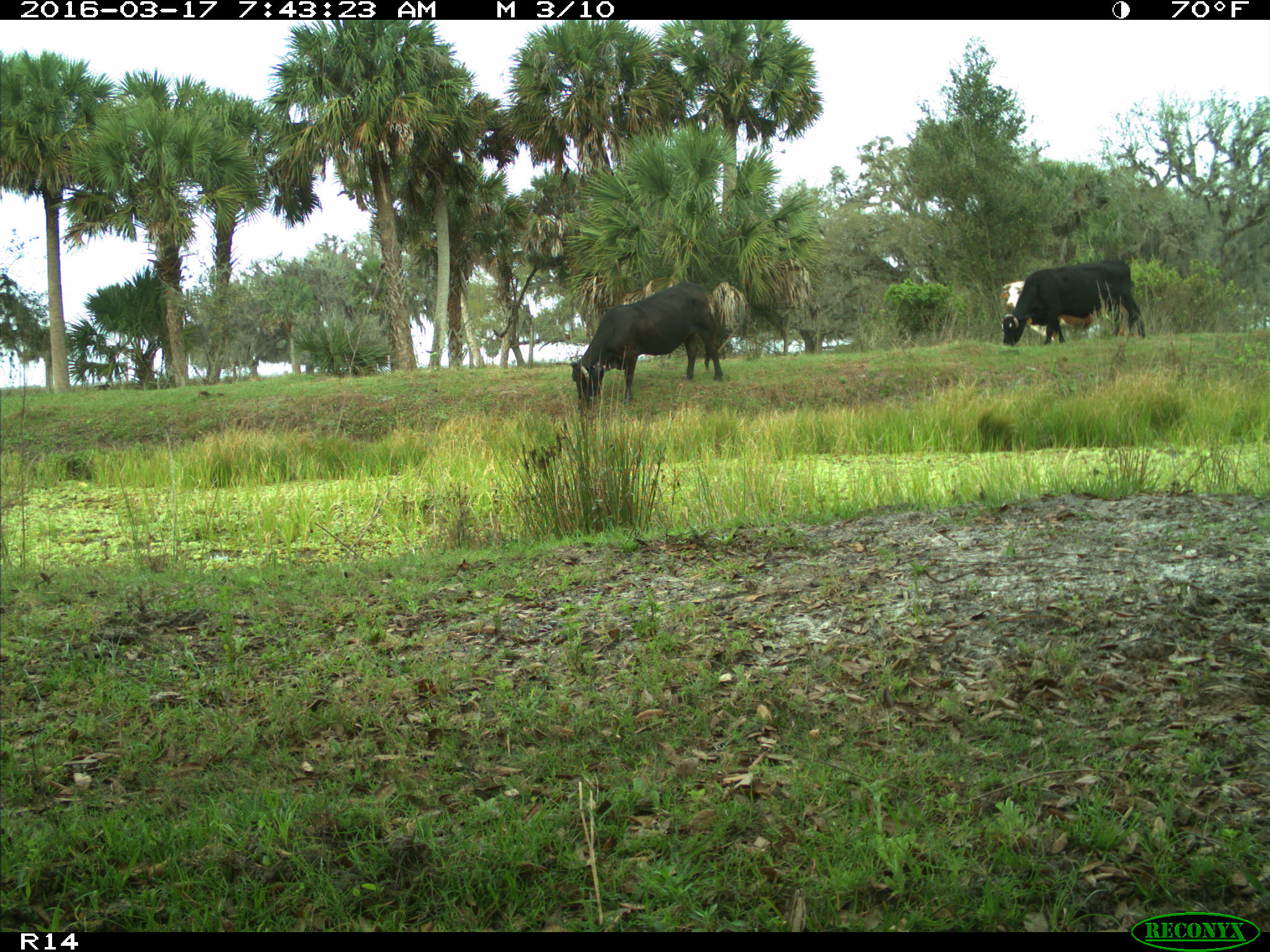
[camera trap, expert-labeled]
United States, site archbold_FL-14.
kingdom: Animalia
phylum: Chordata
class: Mammalia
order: Artiodactyla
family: Bovidae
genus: Bos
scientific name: Bos taurus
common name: domestic cow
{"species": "Bos taurus (domestic cow)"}